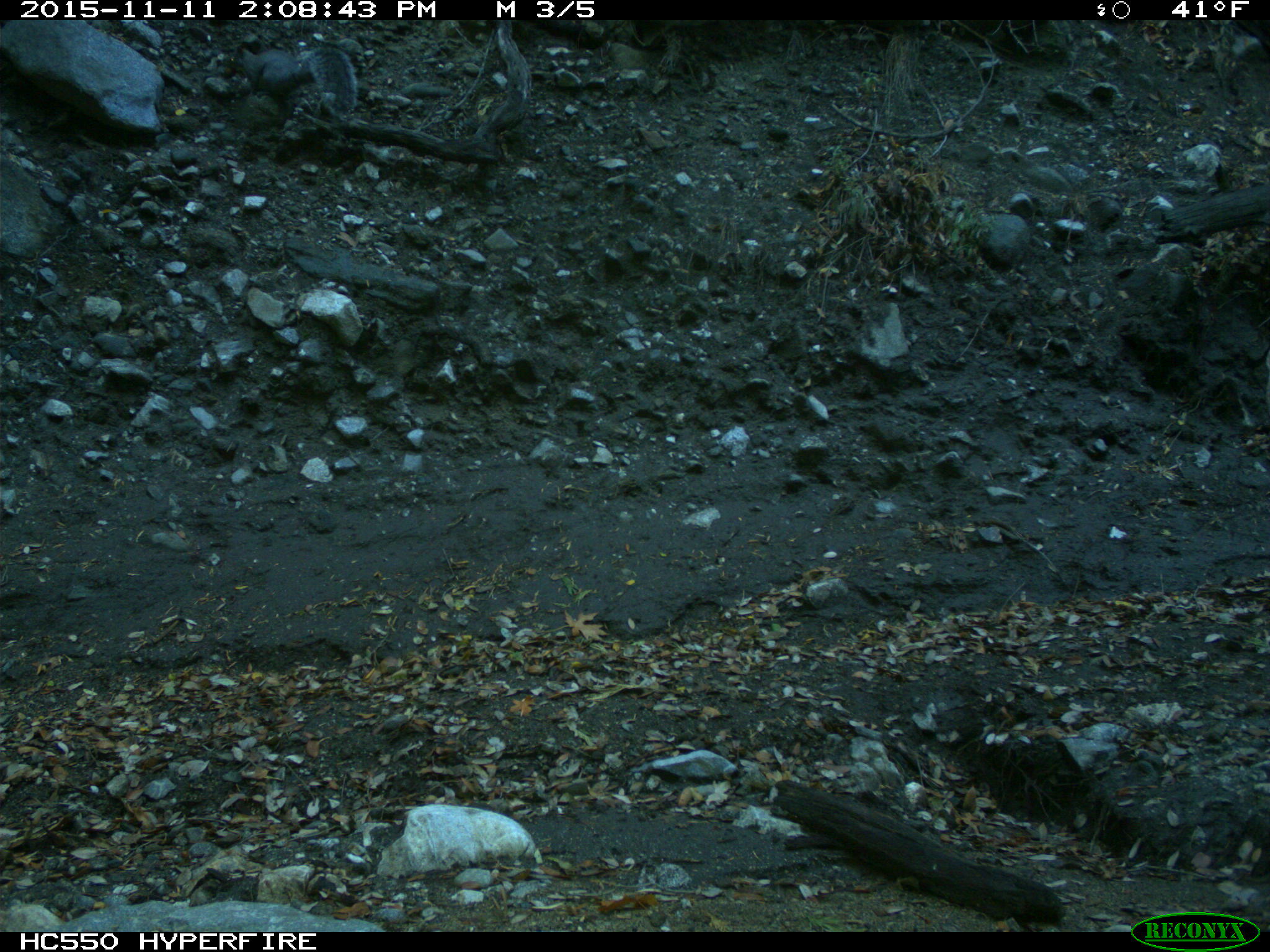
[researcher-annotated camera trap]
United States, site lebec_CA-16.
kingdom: Animalia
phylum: Chordata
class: Mammalia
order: Rodentia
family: Sciuridae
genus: Sciurus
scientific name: Sciurus carolinensis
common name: eastern gray squirrel